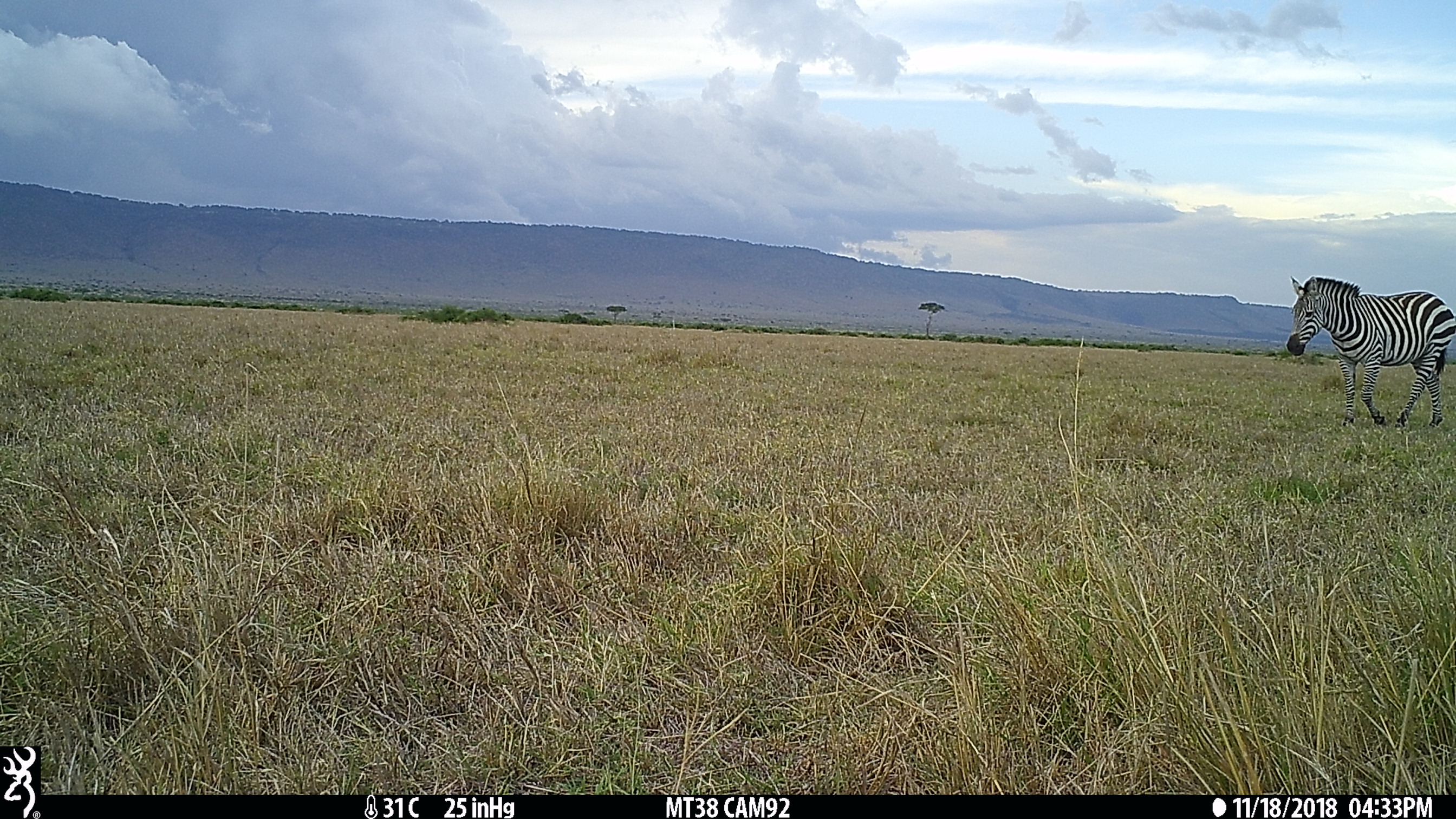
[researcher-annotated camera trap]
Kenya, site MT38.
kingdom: Animalia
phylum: Chordata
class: Mammalia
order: Perissodactyla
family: Equidae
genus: Equus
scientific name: Equus quagga burchellii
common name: burchell's zebra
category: zebra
Zebra (burchell's zebra) (Equus quagga burchellii).